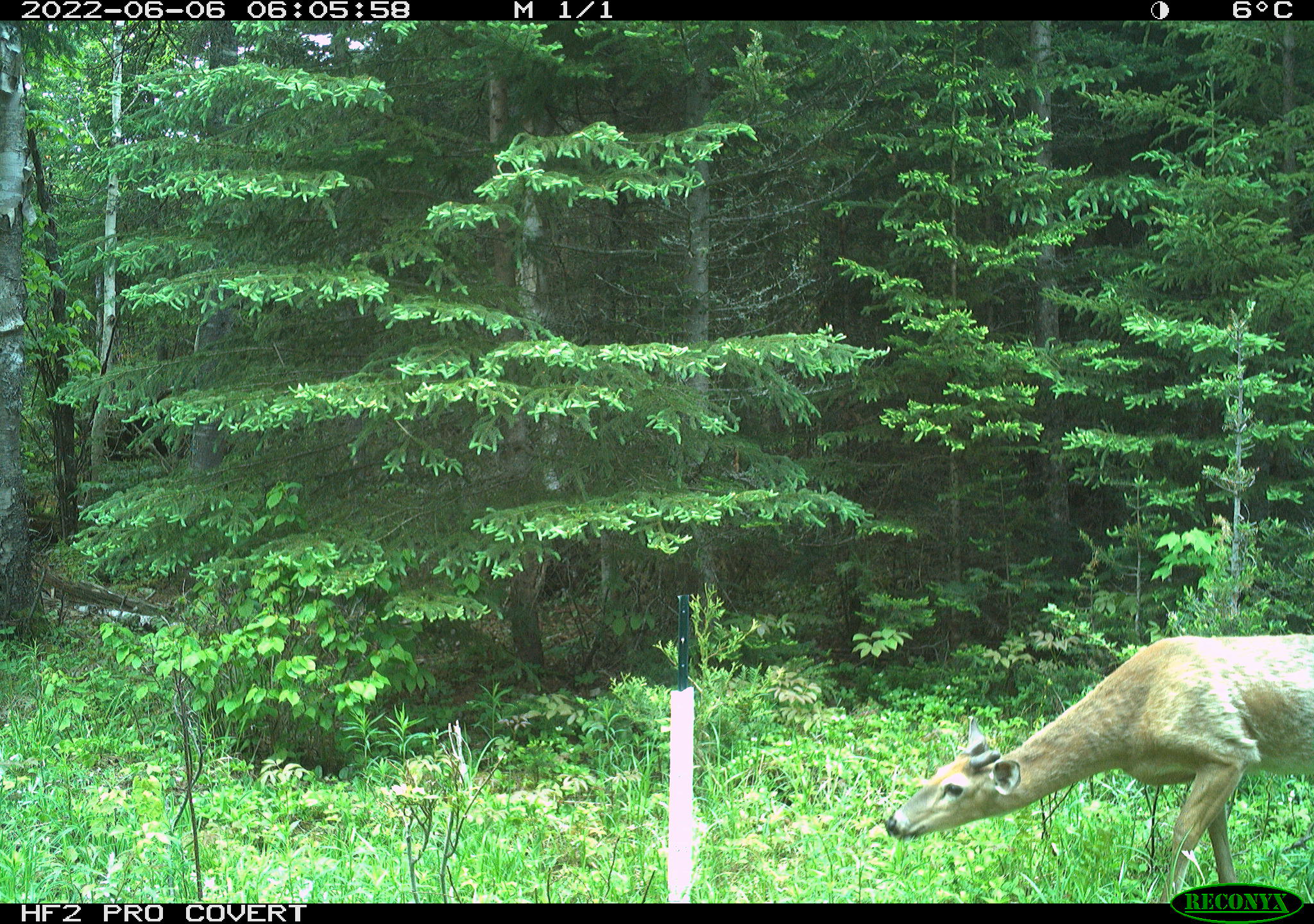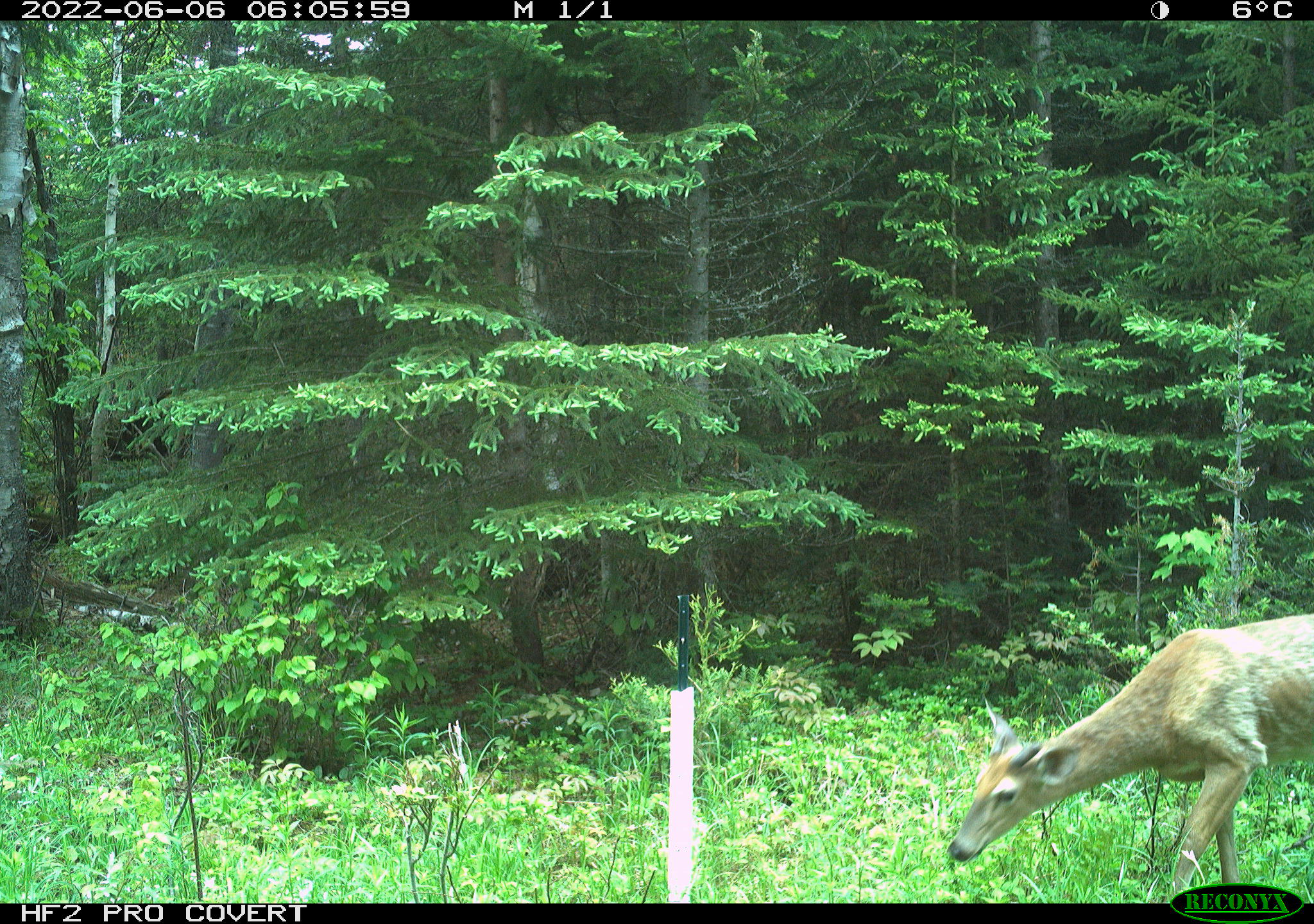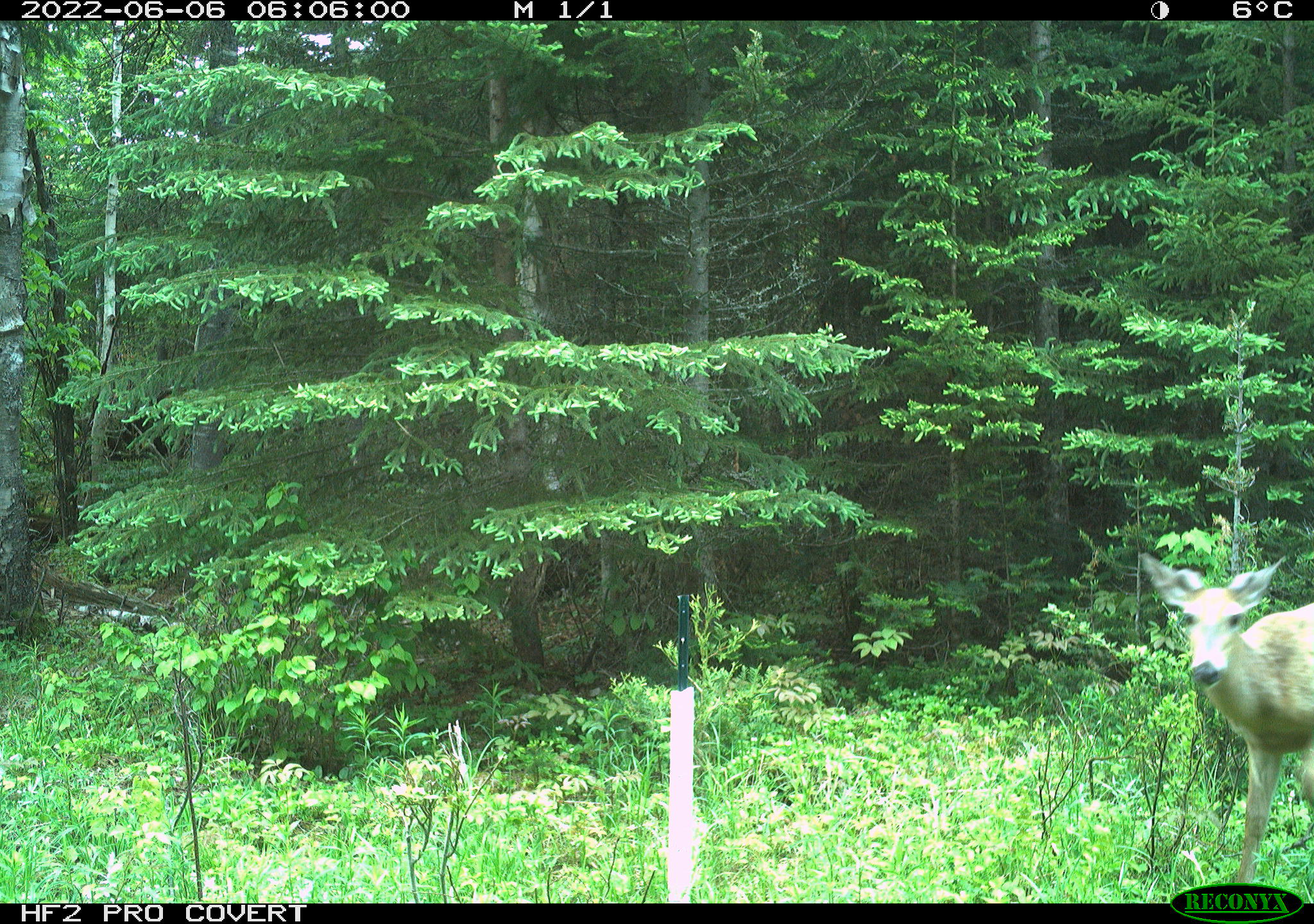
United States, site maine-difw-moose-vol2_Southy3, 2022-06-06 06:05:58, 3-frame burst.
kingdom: Animalia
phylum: Chordata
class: Mammalia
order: Artiodactyla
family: Cervidae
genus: Odocoileus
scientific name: Odocoileus virginianus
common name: white-tailed deer